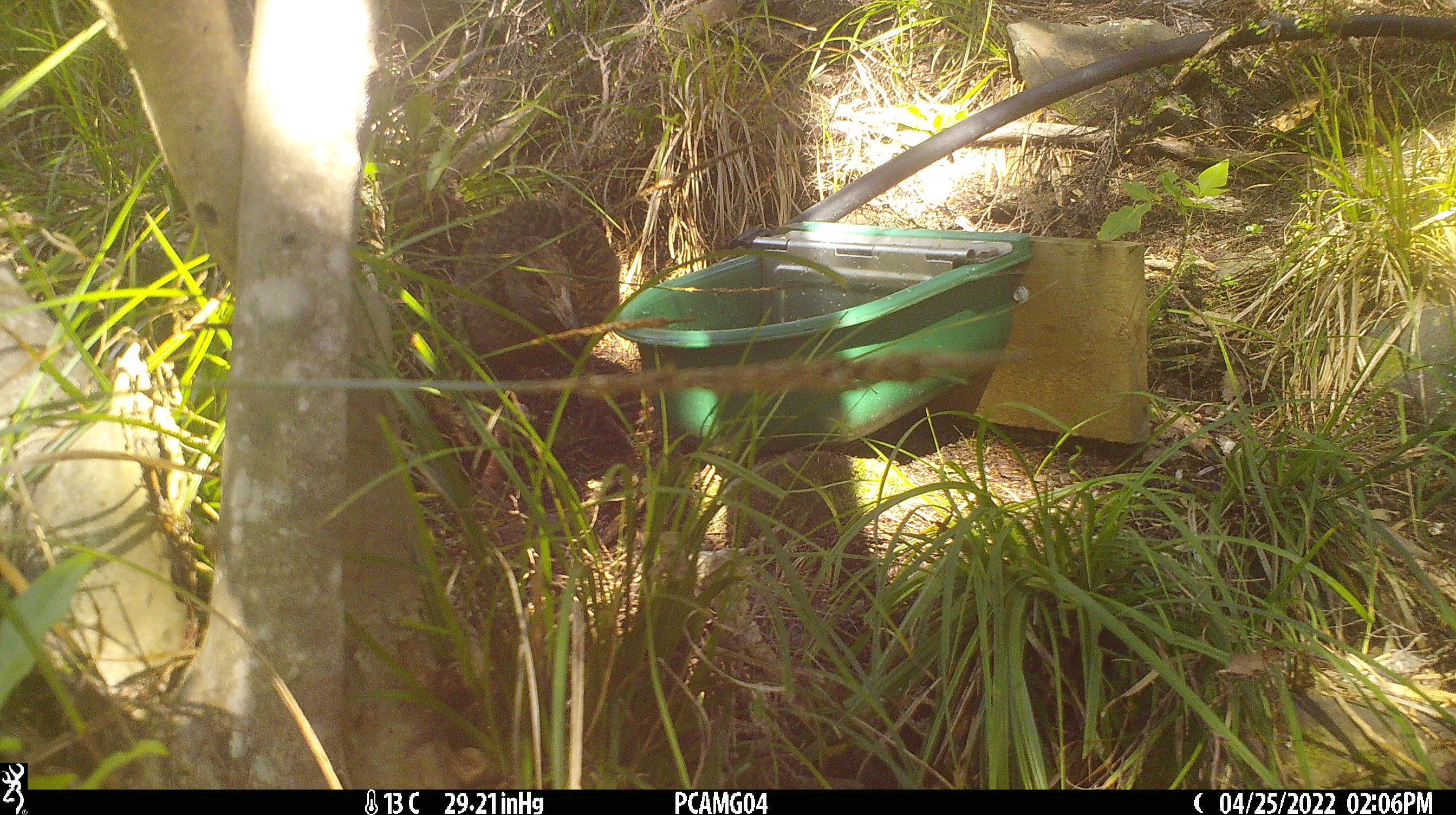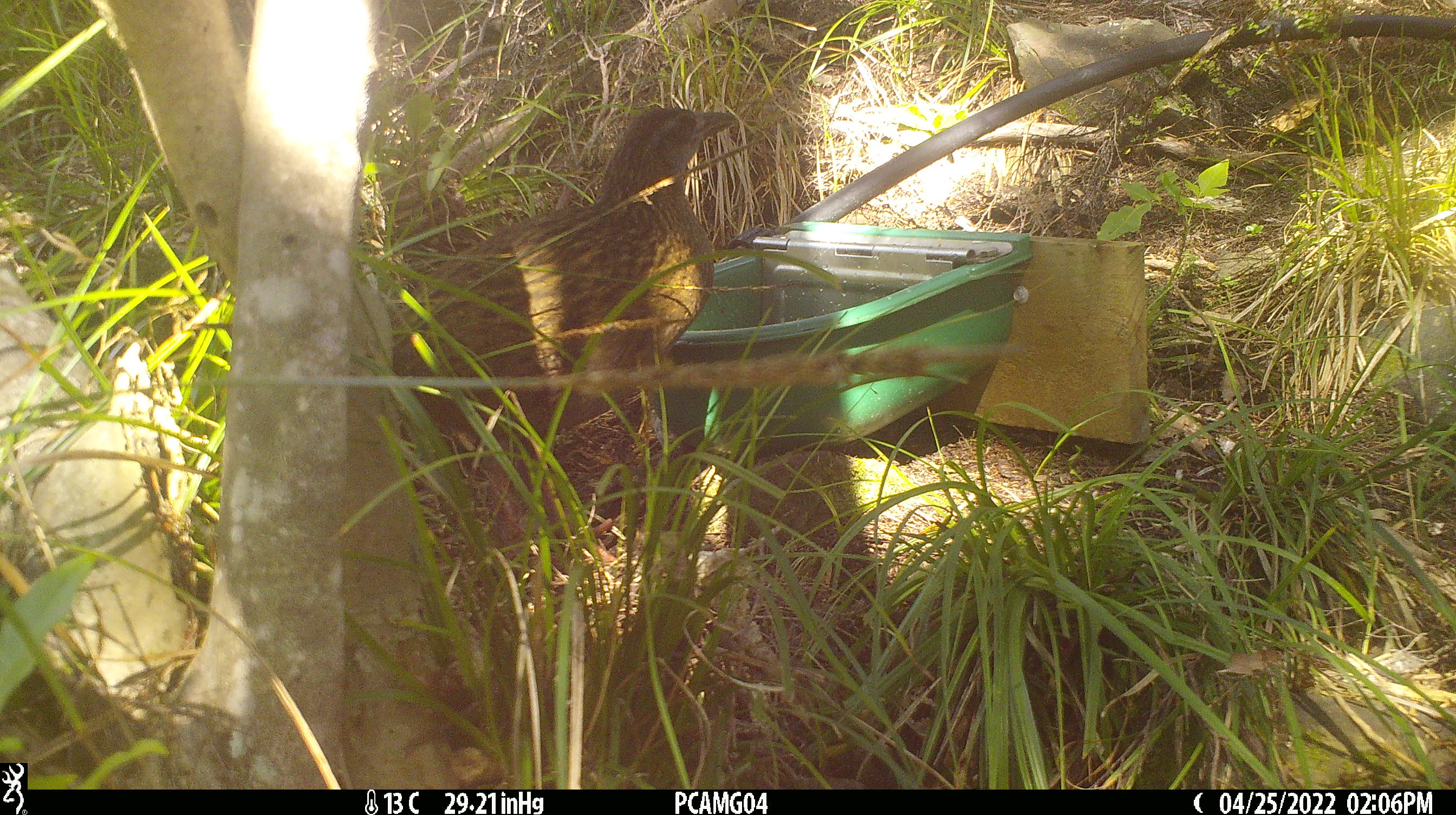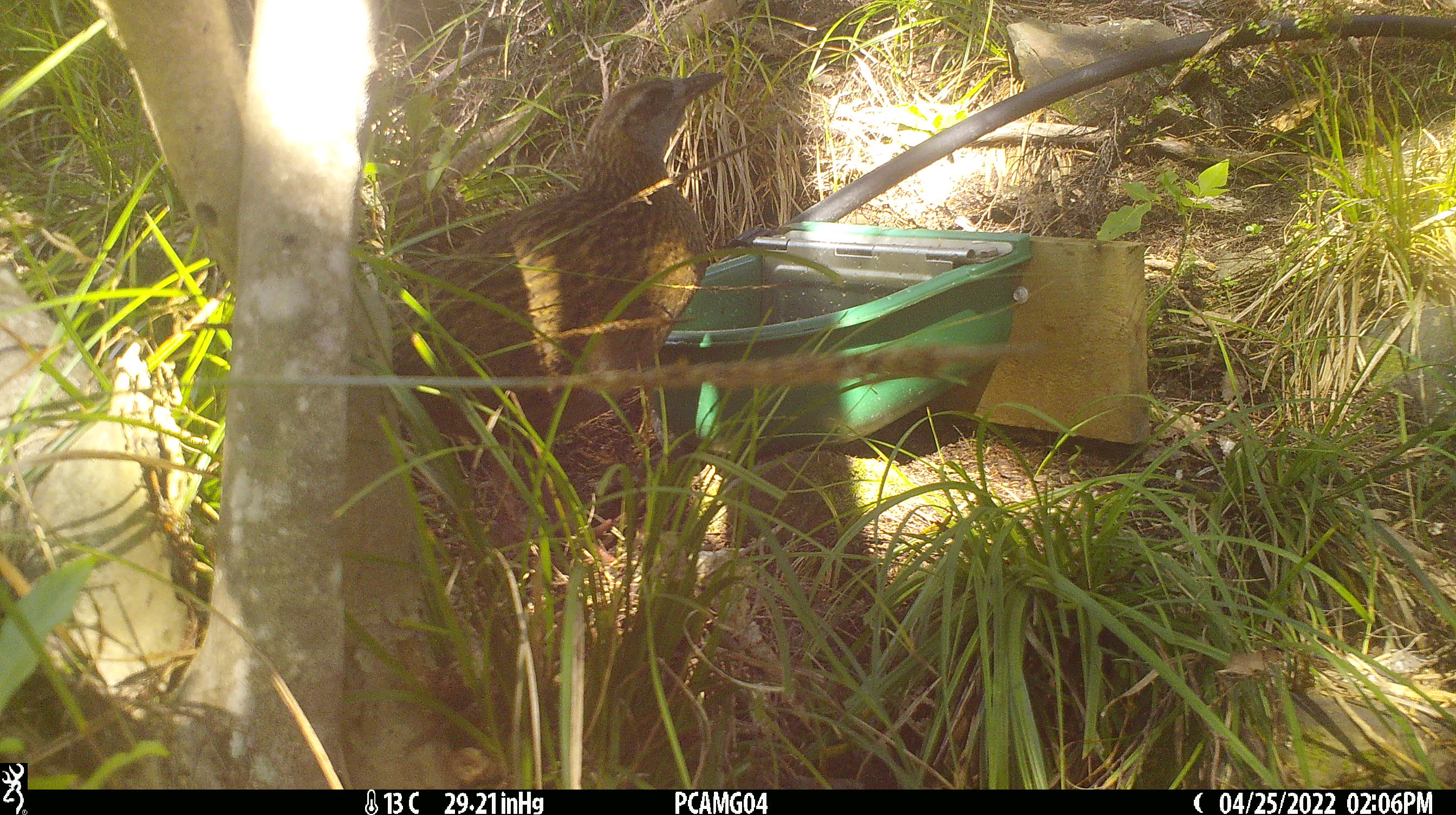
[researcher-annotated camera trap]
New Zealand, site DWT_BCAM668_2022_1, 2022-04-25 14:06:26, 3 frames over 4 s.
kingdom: Animalia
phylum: Chordata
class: Aves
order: Gruiformes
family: Rallidae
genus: Gallirallus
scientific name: Gallirallus australis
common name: weka